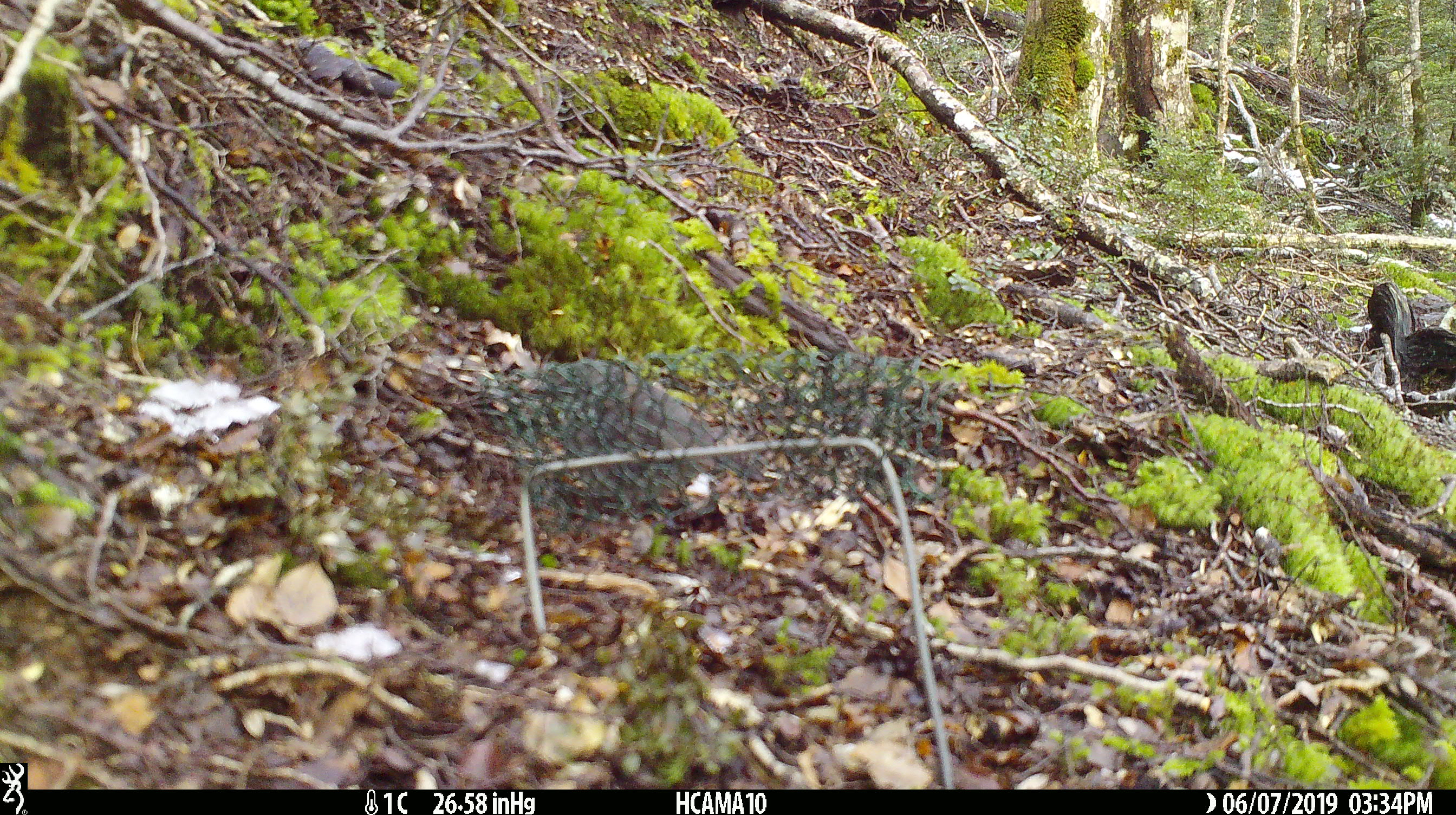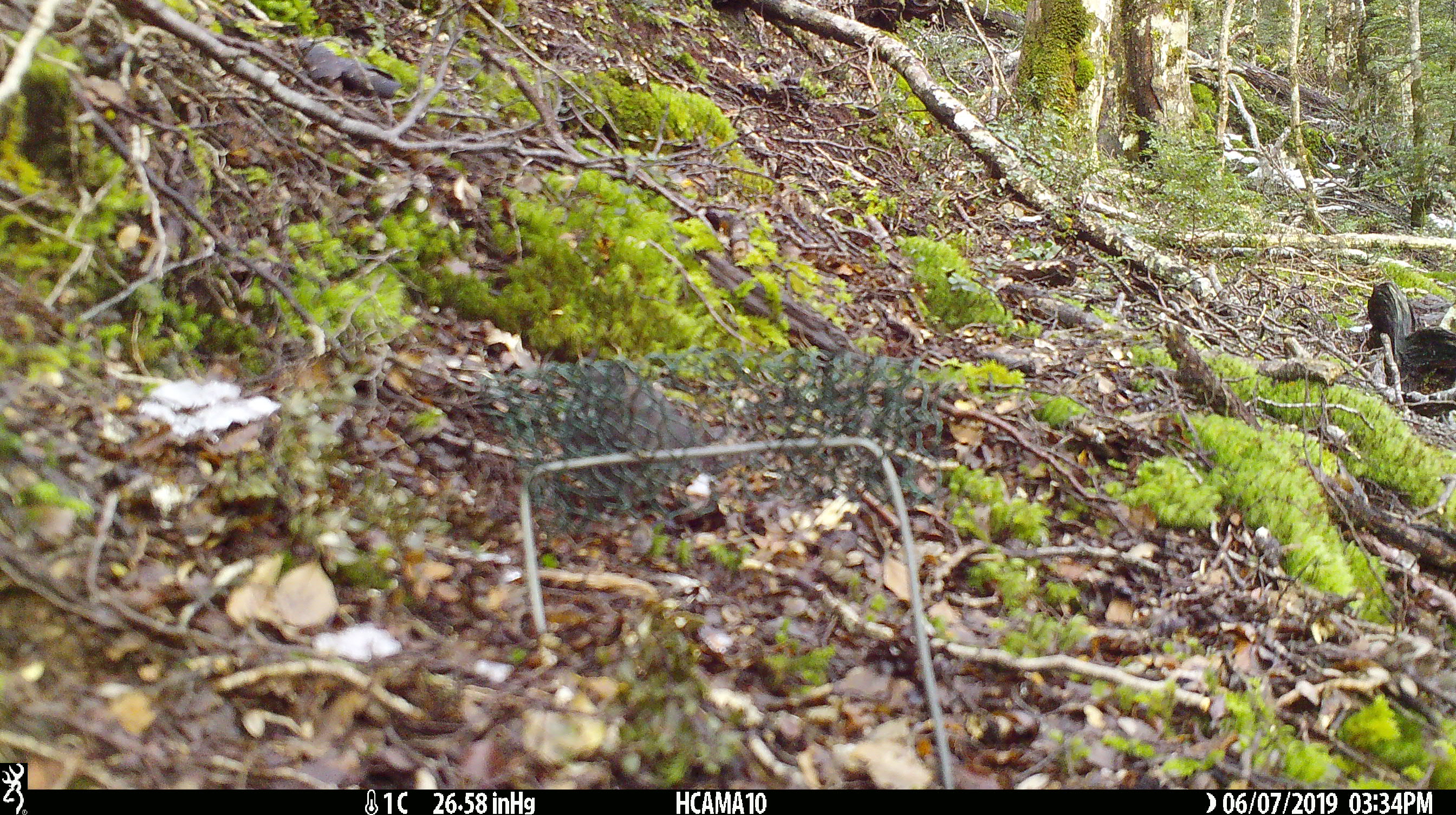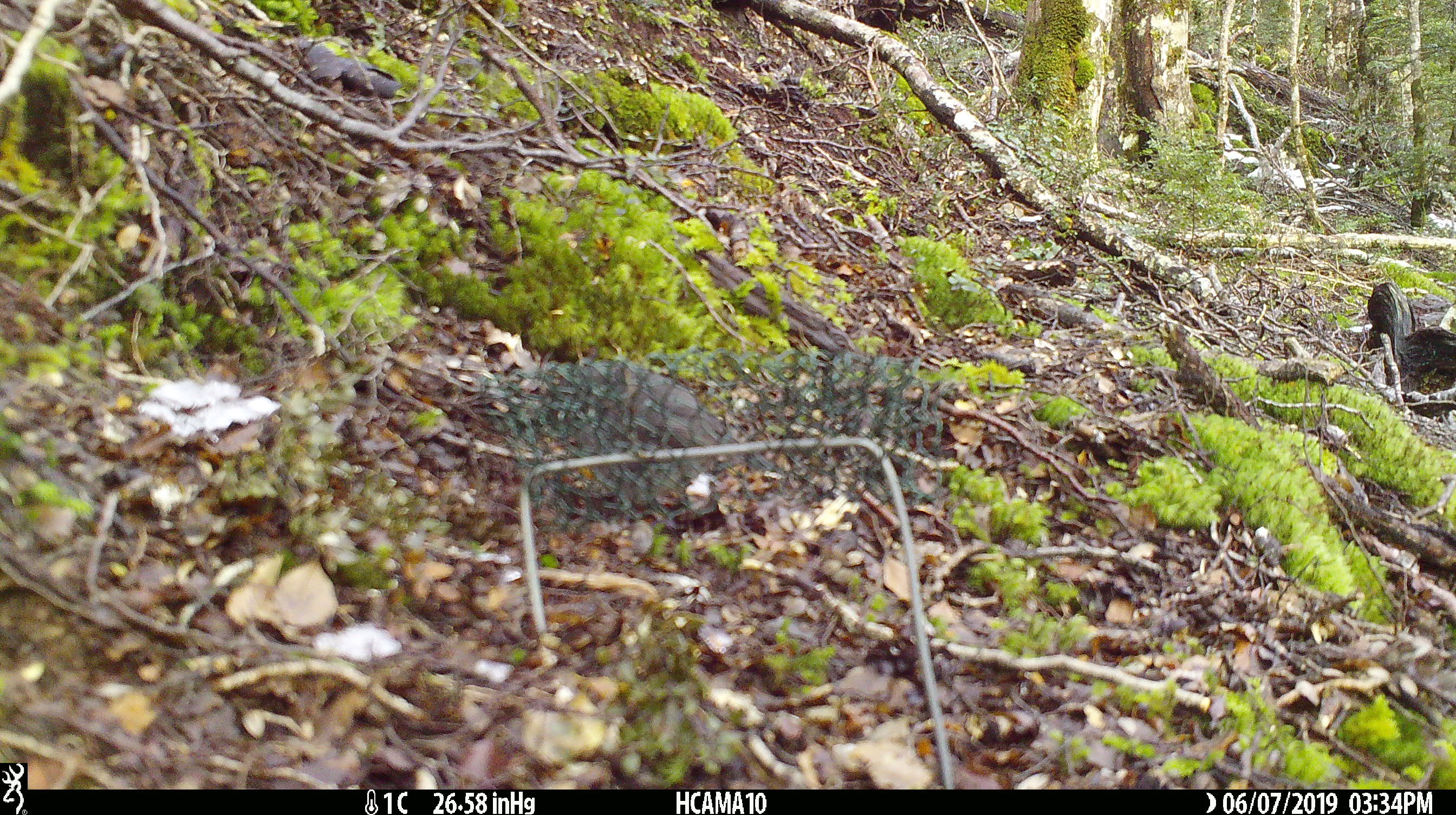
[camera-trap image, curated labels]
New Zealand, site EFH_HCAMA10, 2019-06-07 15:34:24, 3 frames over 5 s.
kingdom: Animalia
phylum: Chordata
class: Aves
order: Passeriformes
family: Petroicidae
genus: Petroica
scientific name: Petroica australis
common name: new zealand robin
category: robin